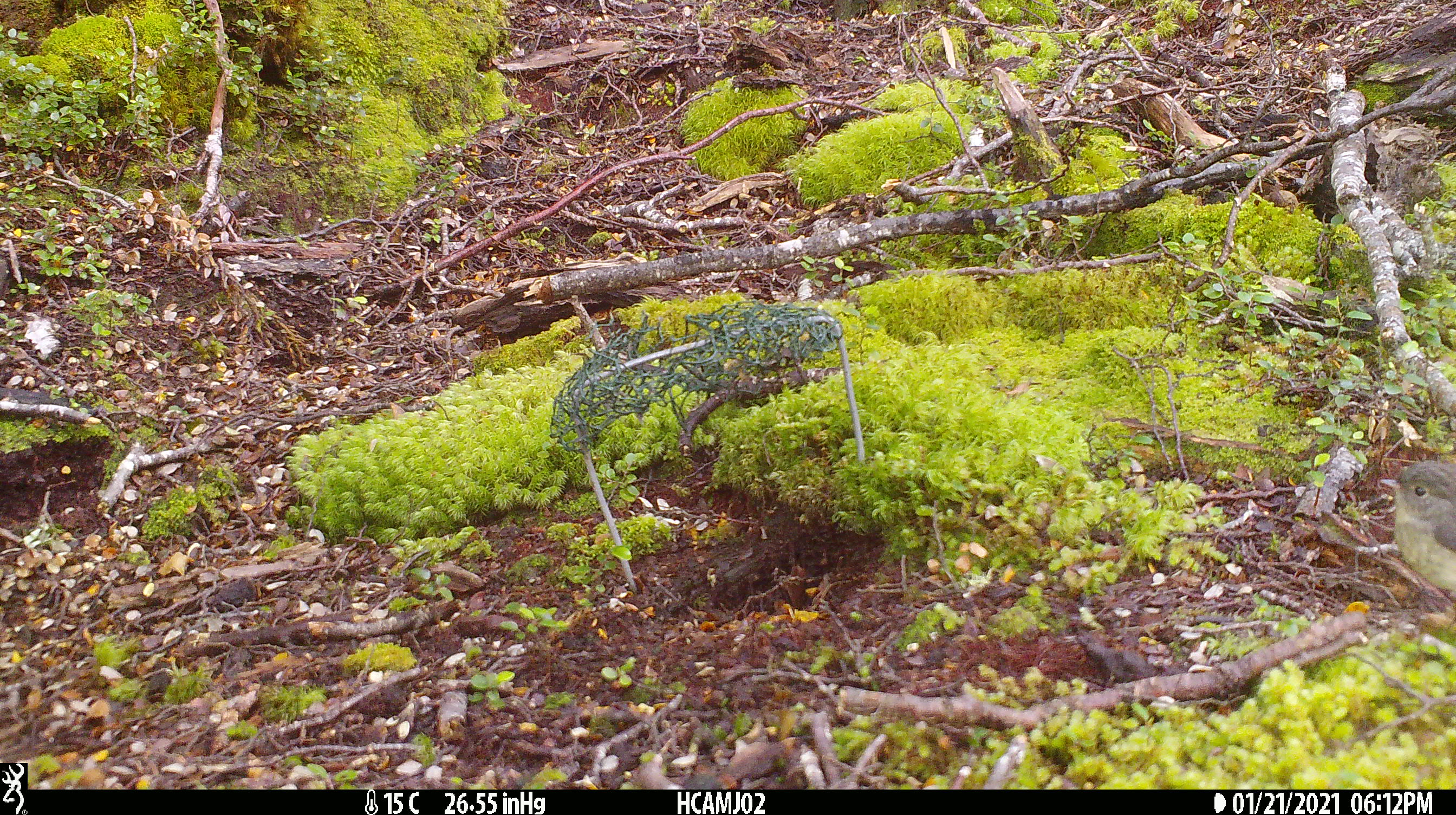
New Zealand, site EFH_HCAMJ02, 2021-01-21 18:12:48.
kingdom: Animalia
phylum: Chordata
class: Aves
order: Passeriformes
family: Petroicidae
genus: Petroica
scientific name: Petroica macrocephala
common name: tomtit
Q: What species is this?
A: Tomtit (Petroica macrocephala).